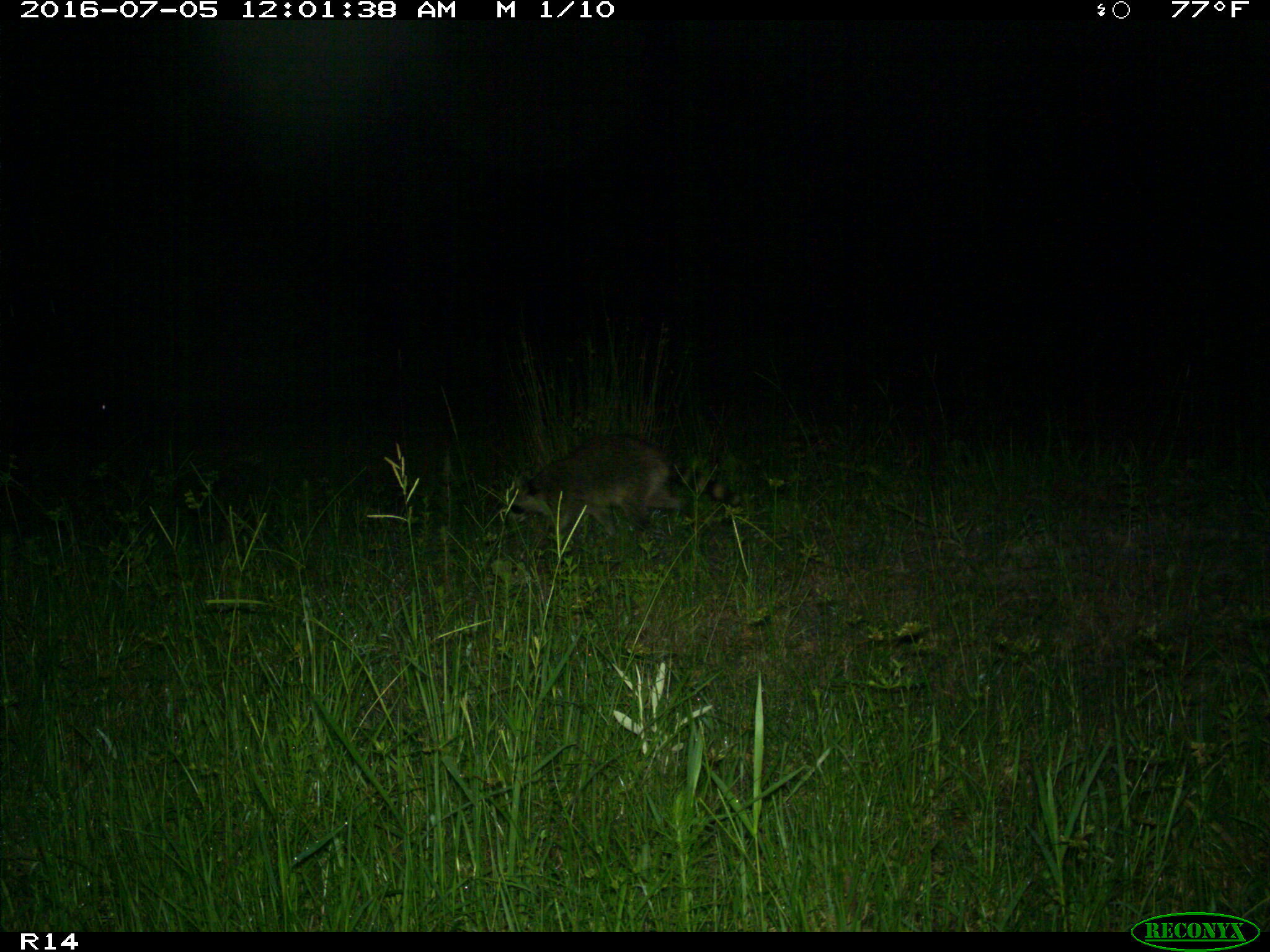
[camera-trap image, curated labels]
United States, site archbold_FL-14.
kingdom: Animalia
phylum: Chordata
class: Mammalia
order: Carnivora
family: Procyonidae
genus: Procyon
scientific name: Procyon lotor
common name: common raccoon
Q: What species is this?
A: Procyon lotor (common raccoon).